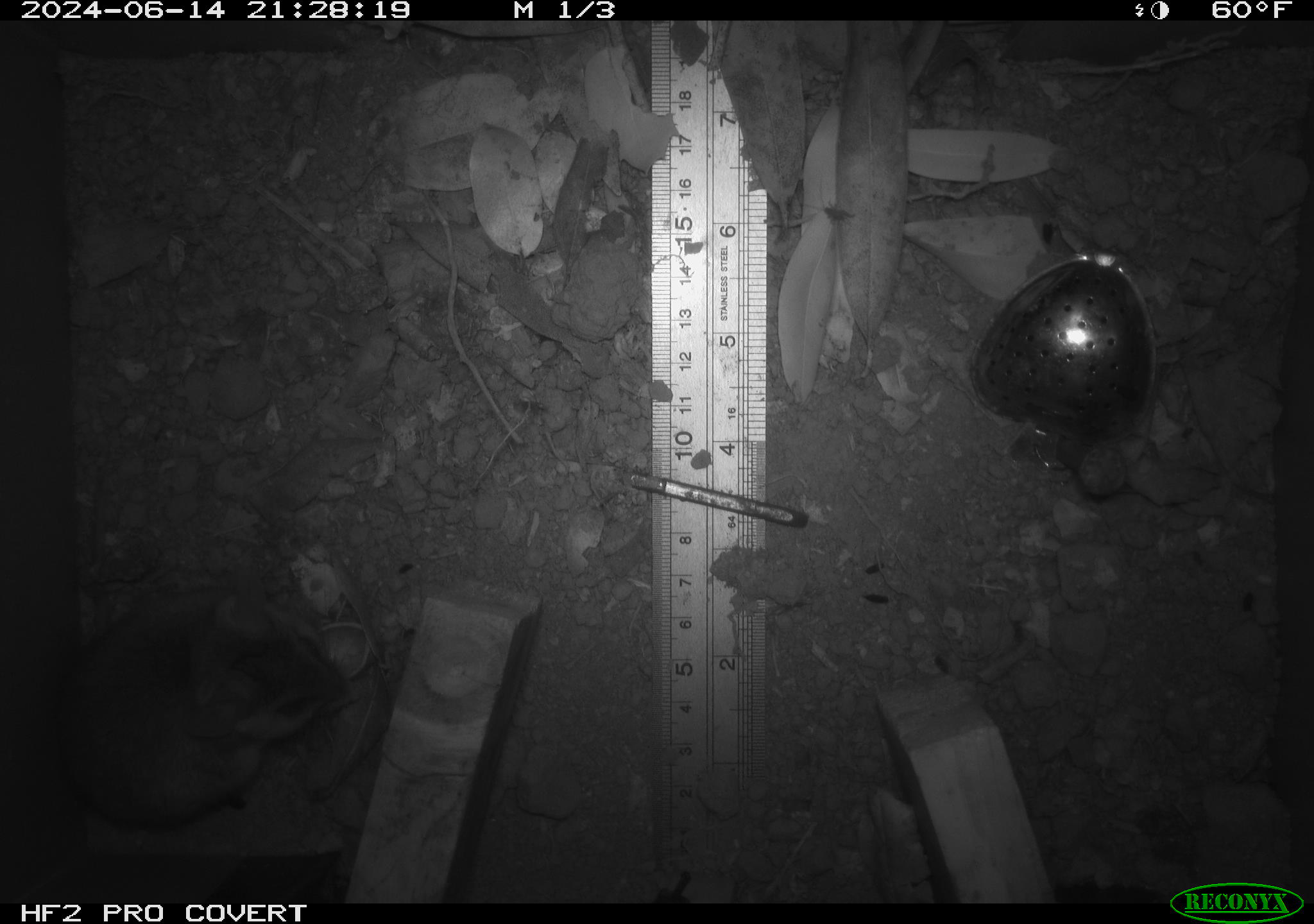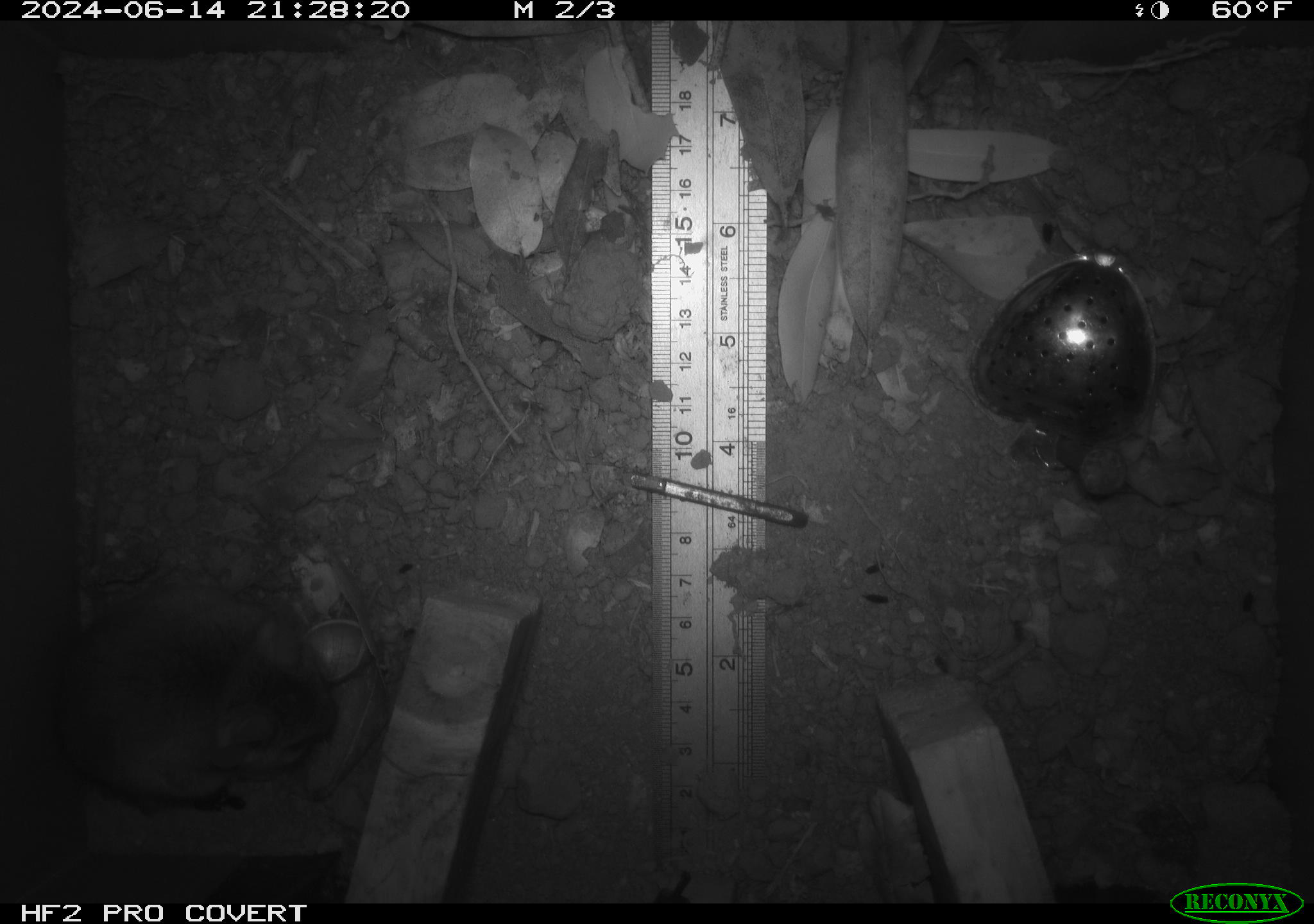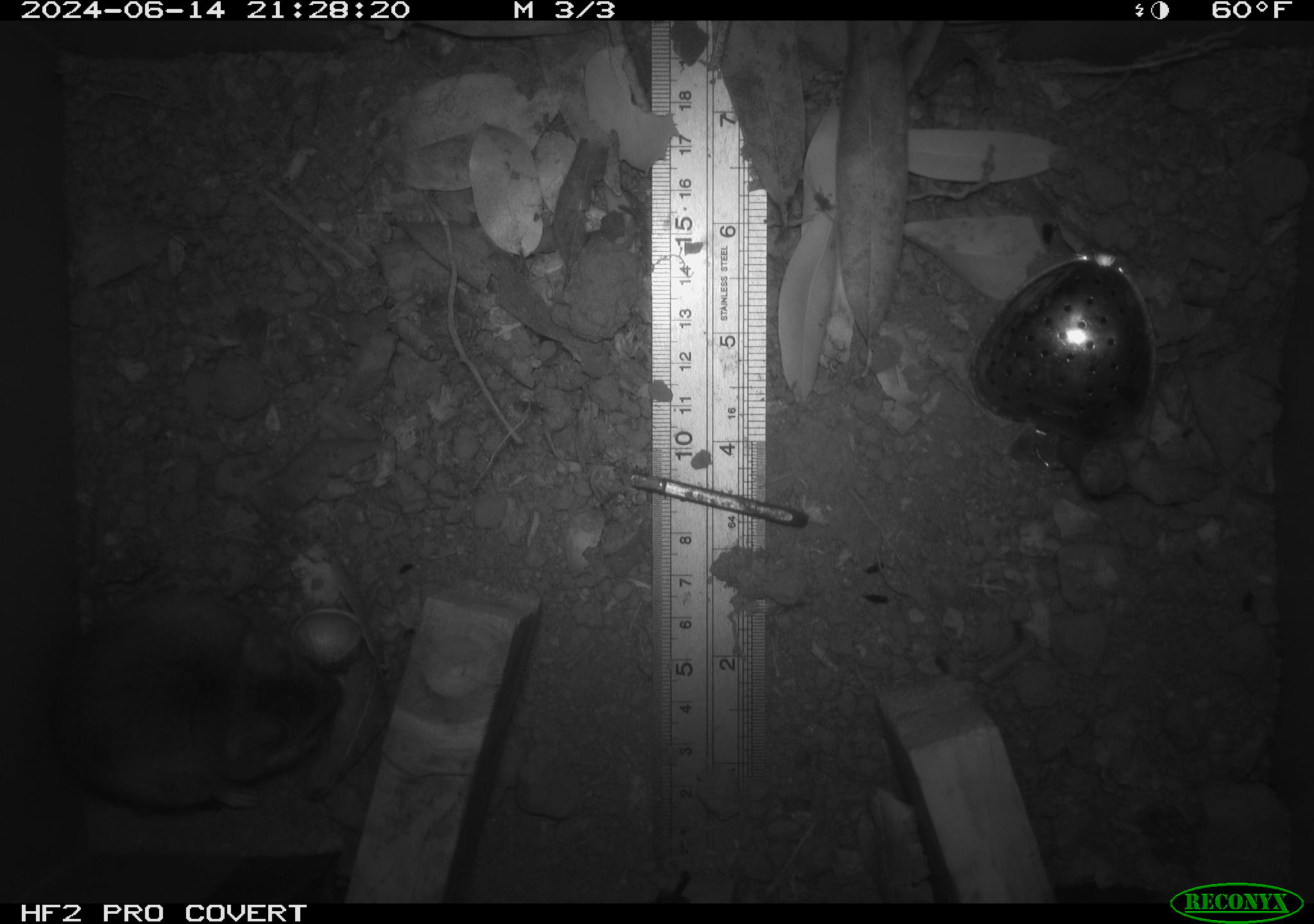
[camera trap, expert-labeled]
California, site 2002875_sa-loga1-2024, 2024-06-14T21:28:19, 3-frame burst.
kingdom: Animalia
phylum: Chordata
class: Mammalia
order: Rodentia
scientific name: Rodentia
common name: mouse species